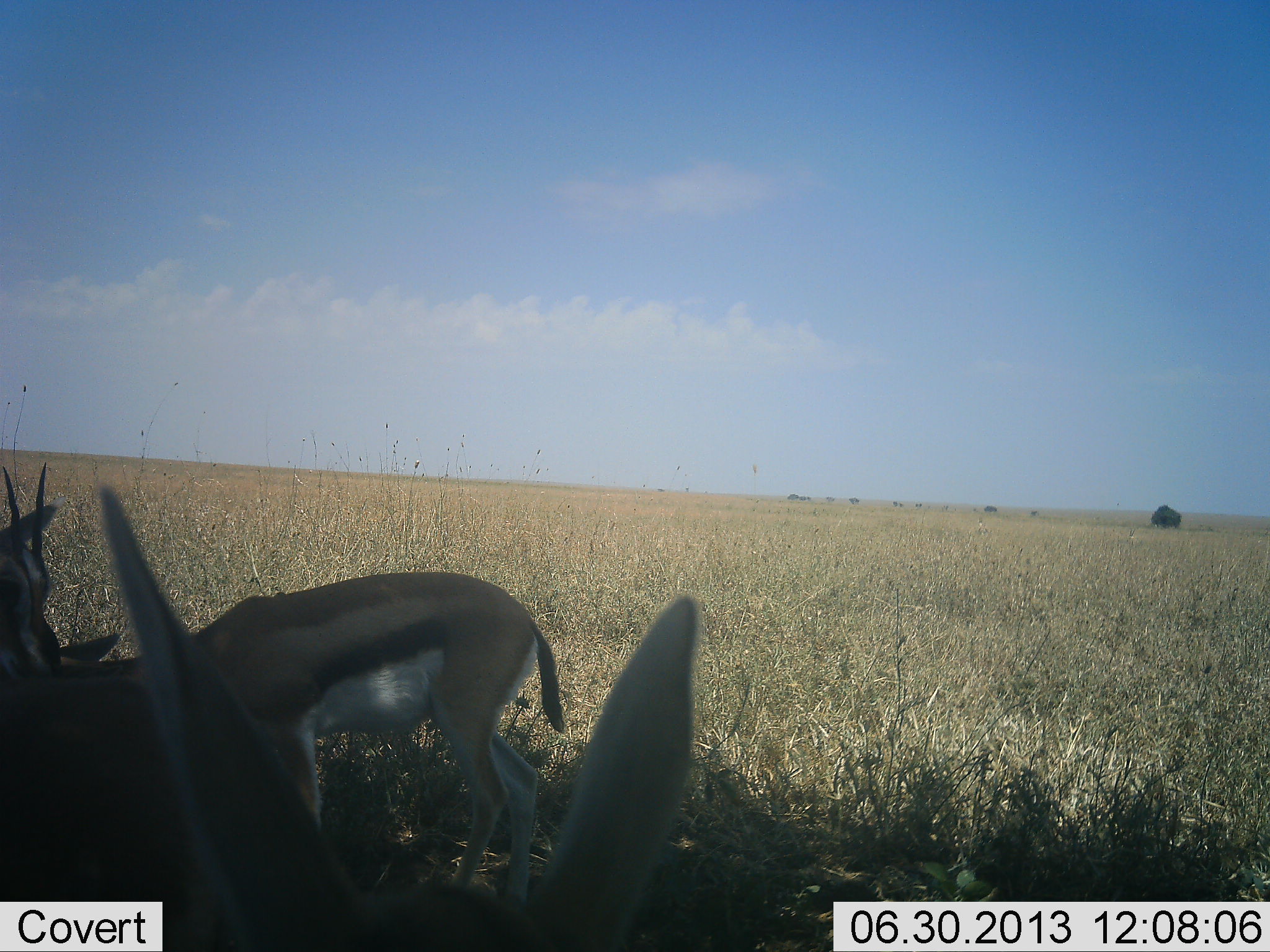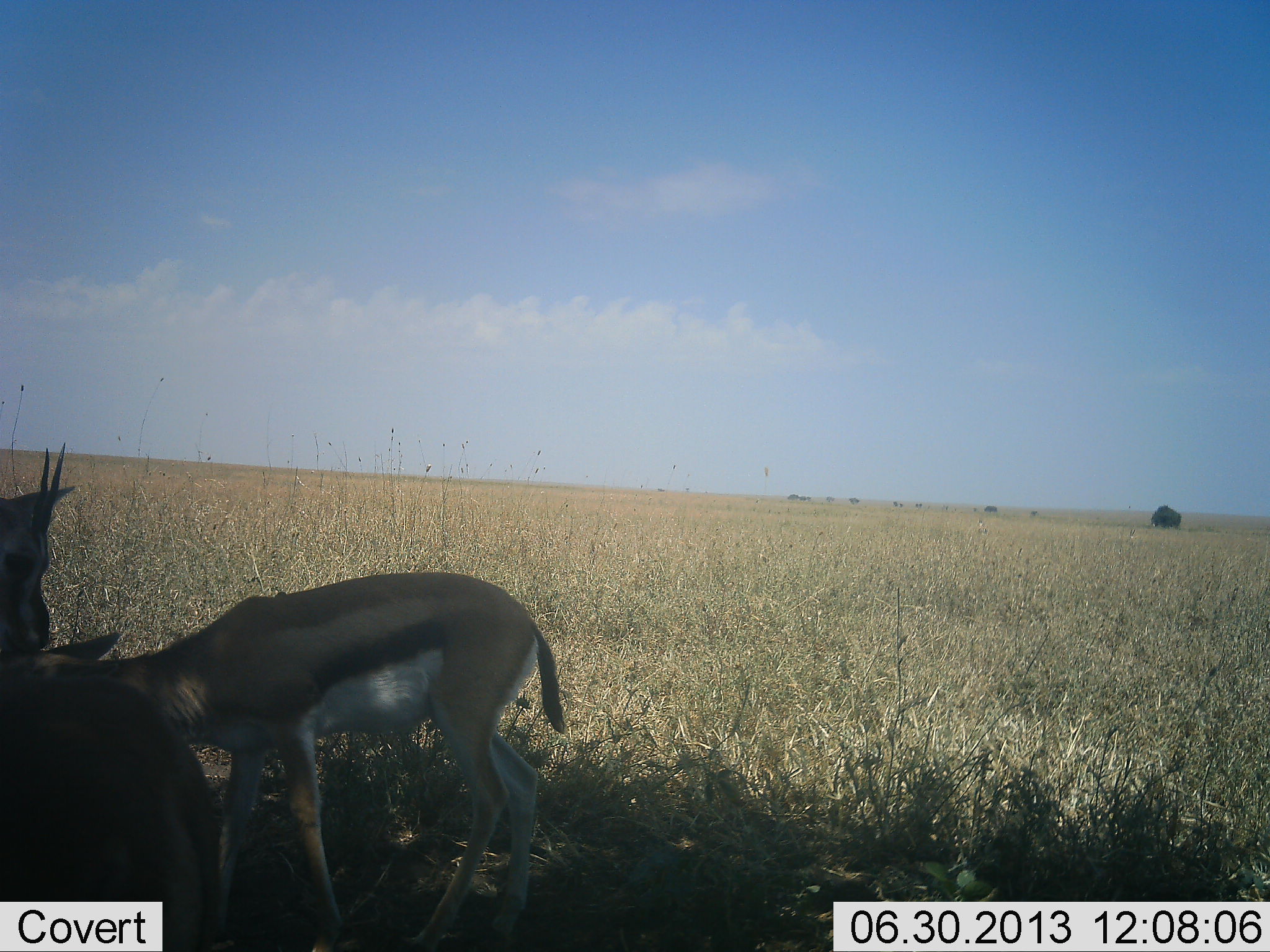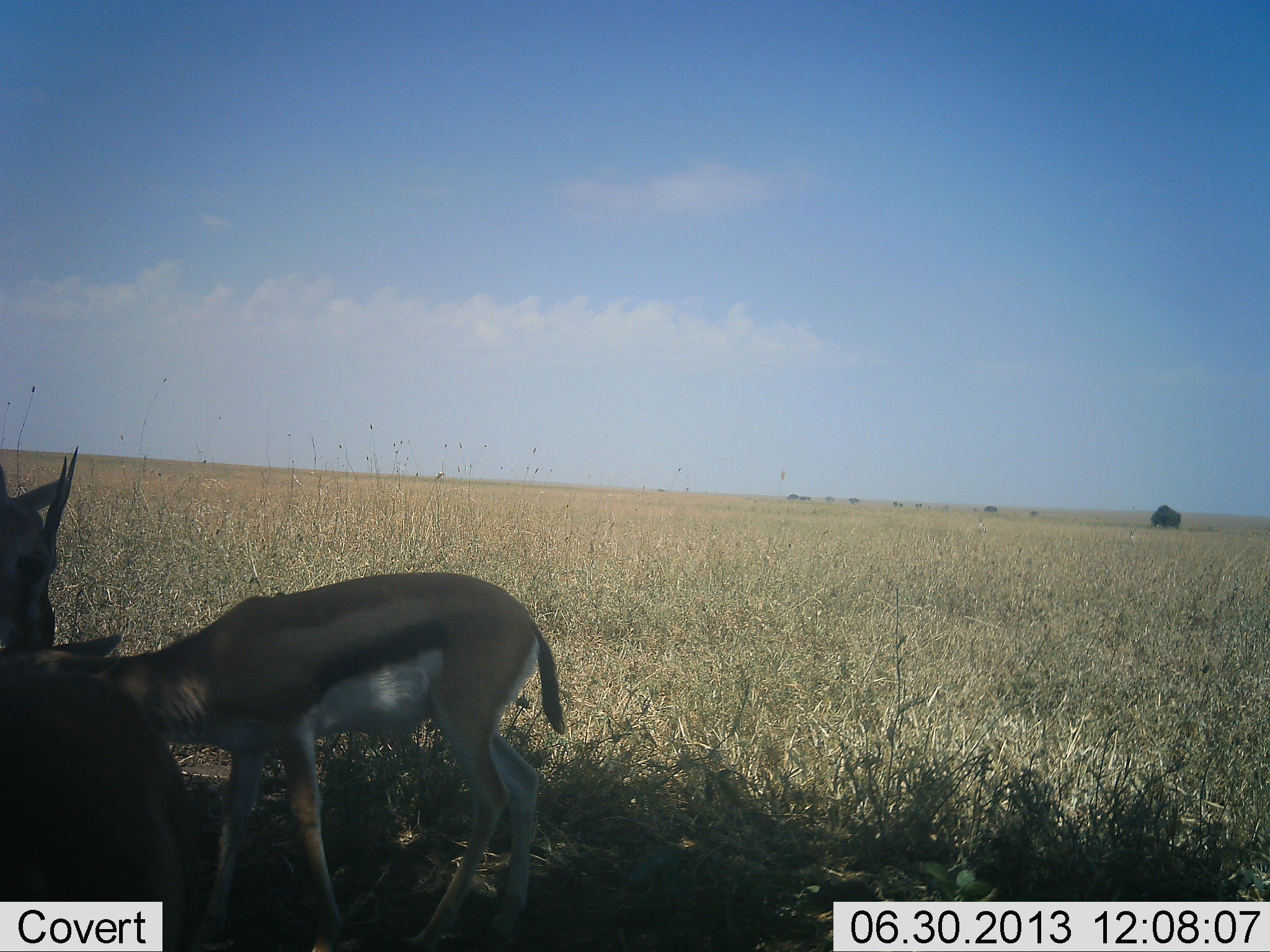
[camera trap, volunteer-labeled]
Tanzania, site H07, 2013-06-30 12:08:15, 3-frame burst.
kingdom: Animalia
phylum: Chordata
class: Mammalia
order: Artiodactyla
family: Bovidae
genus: Eudorcas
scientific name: Eudorcas thomsonii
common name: thomson's gazelle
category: gazellethomsons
Gazellethomsons (thomson's gazelle) (Eudorcas thomsonii), count 3. Behavior (volunteer vote fractions): standing 50%, resting 10%, moving 20%, interacting 20%. Young present (vote fraction): 0%. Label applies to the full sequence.